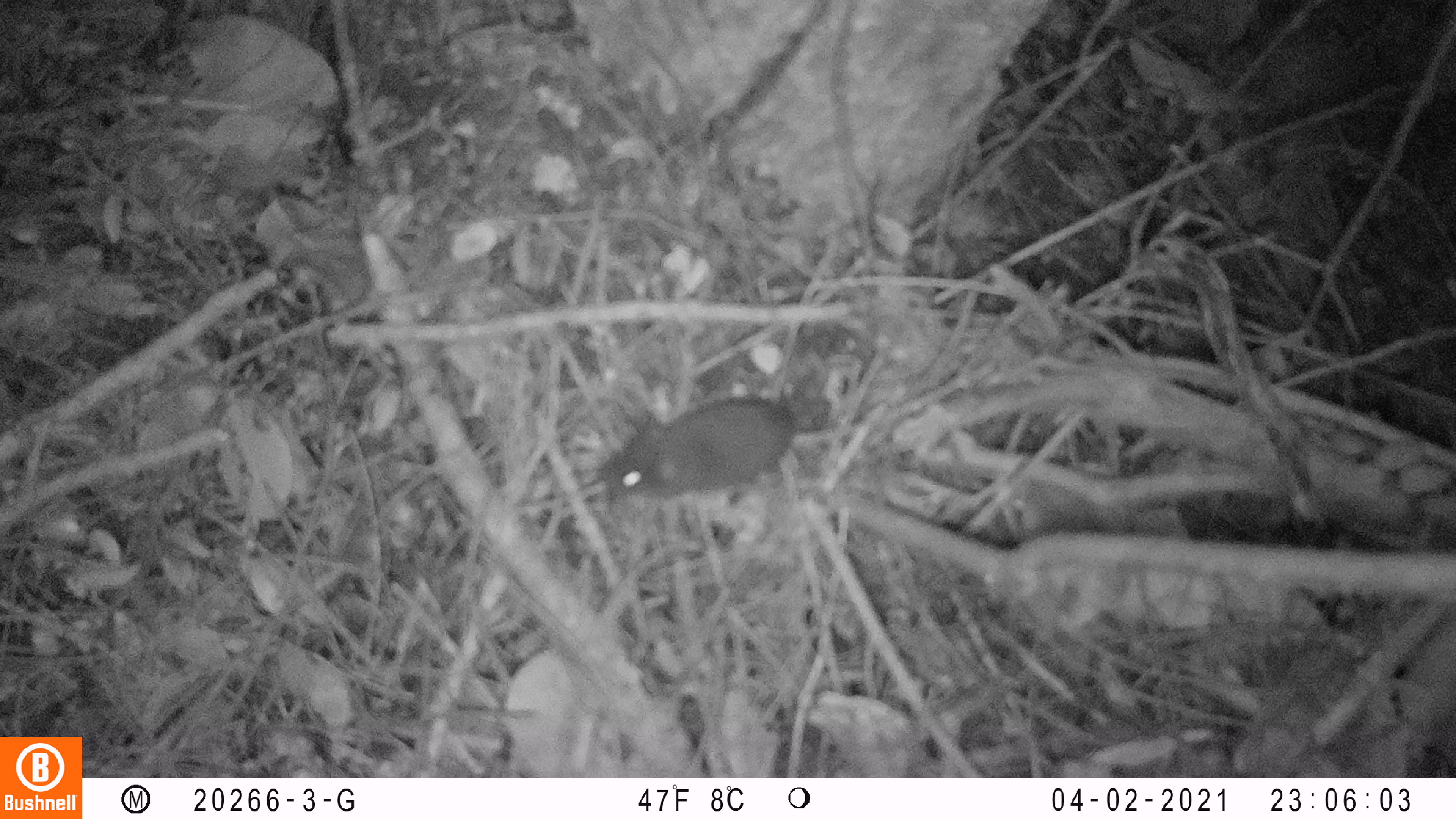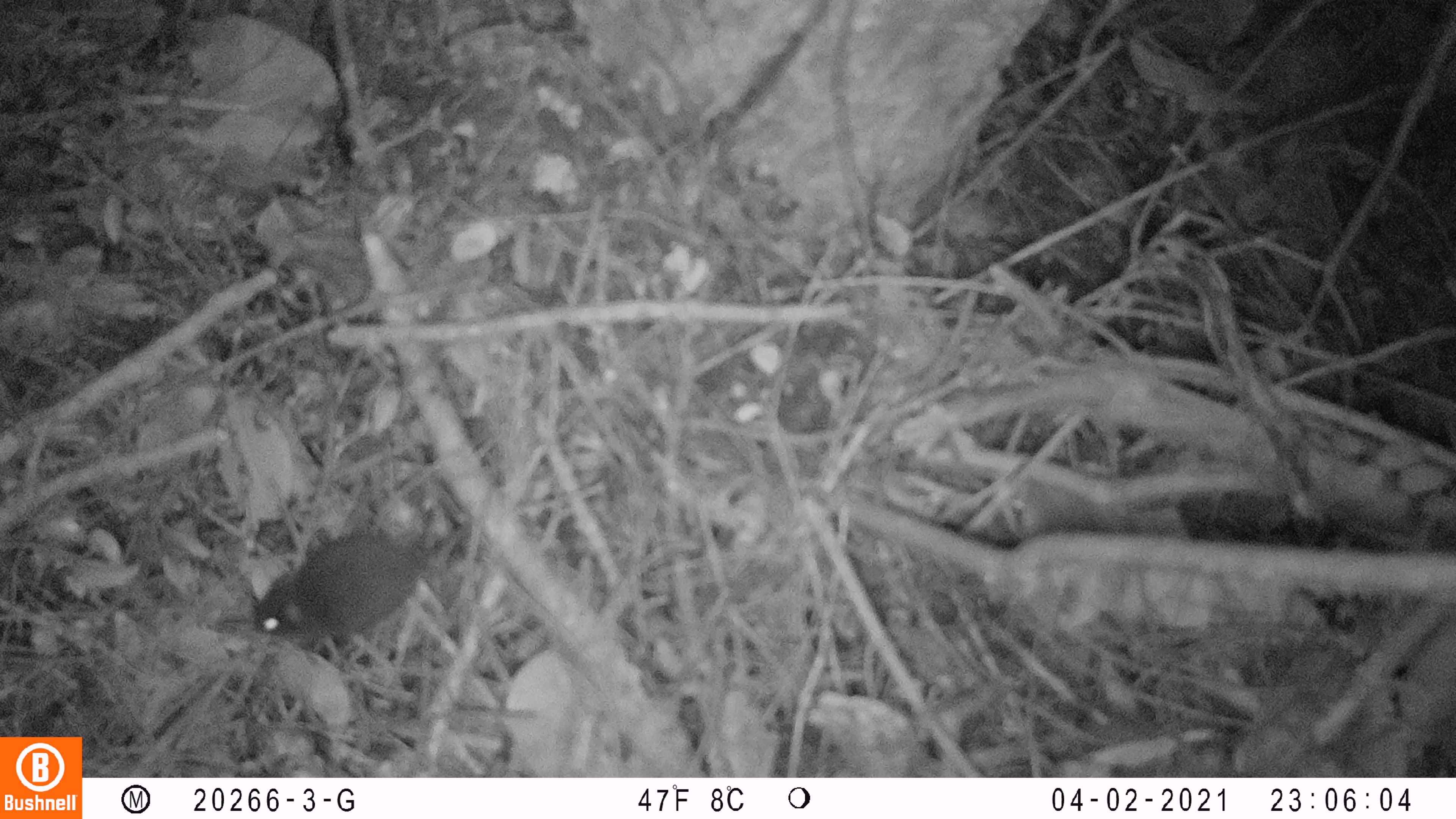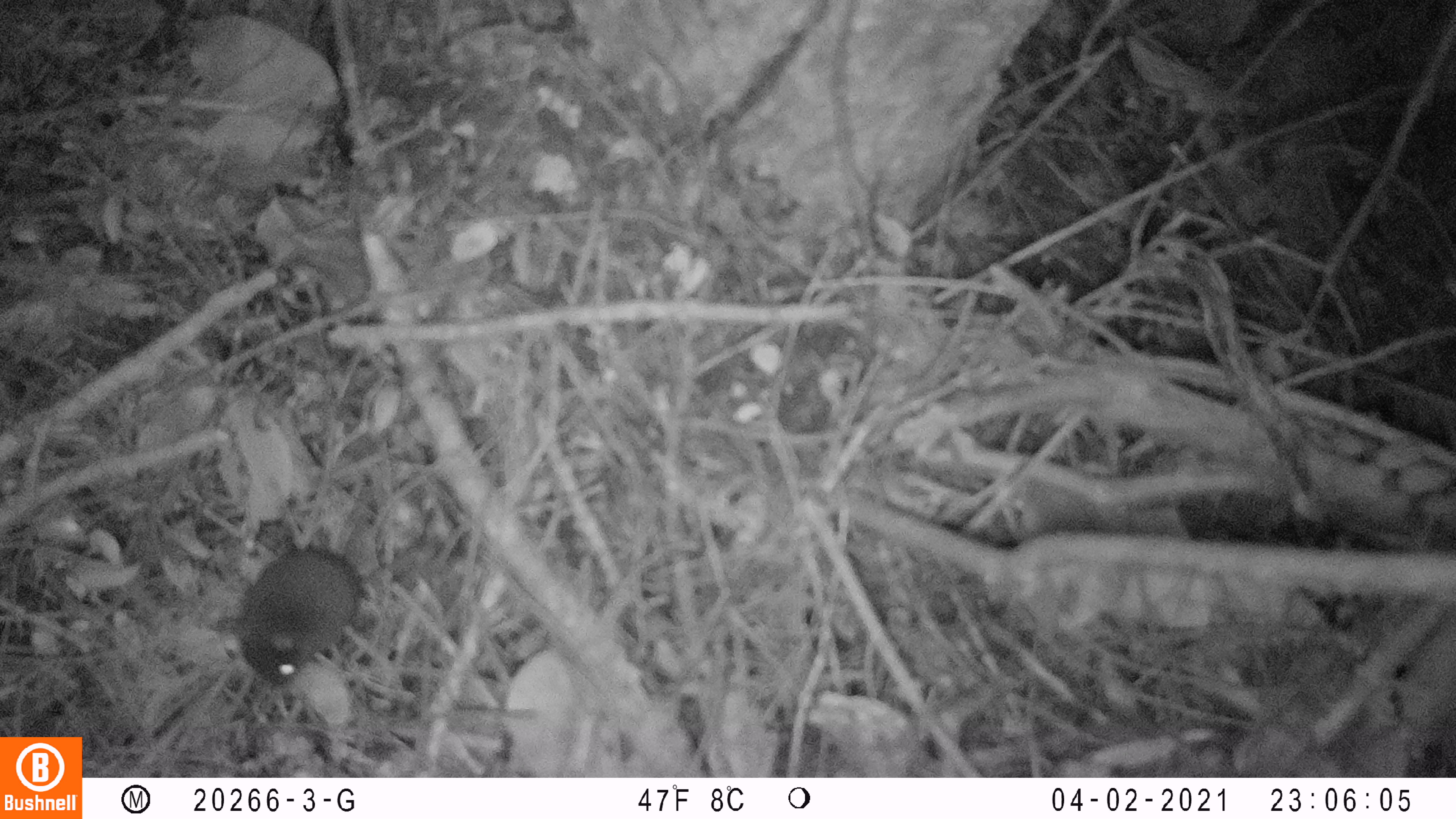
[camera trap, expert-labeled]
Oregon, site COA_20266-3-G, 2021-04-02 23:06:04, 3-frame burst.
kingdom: Animalia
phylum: Chordata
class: Mammalia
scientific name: Mammalia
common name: small mammal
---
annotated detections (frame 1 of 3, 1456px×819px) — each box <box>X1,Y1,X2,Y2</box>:
small mammal: <box>554,335,924,549</box>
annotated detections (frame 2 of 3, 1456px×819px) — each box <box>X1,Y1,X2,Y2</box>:
small mammal: <box>214,440,562,708</box>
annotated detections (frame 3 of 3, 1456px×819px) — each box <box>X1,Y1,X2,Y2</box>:
small mammal: <box>192,474,420,737</box>